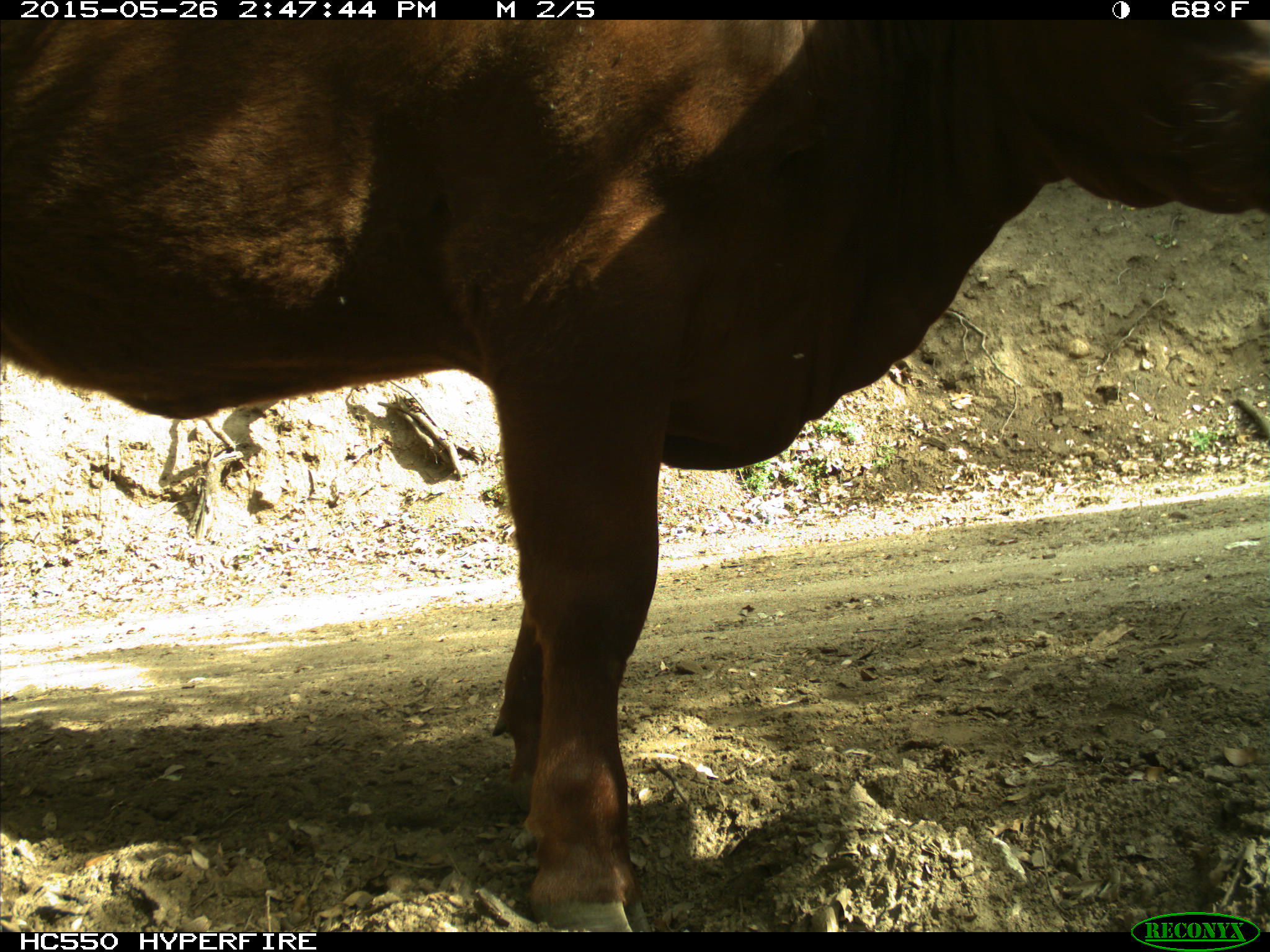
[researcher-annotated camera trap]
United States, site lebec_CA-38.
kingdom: Animalia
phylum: Chordata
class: Mammalia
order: Artiodactyla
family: Bovidae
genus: Bos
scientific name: Bos taurus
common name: domestic cow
Bos taurus (domestic cow).